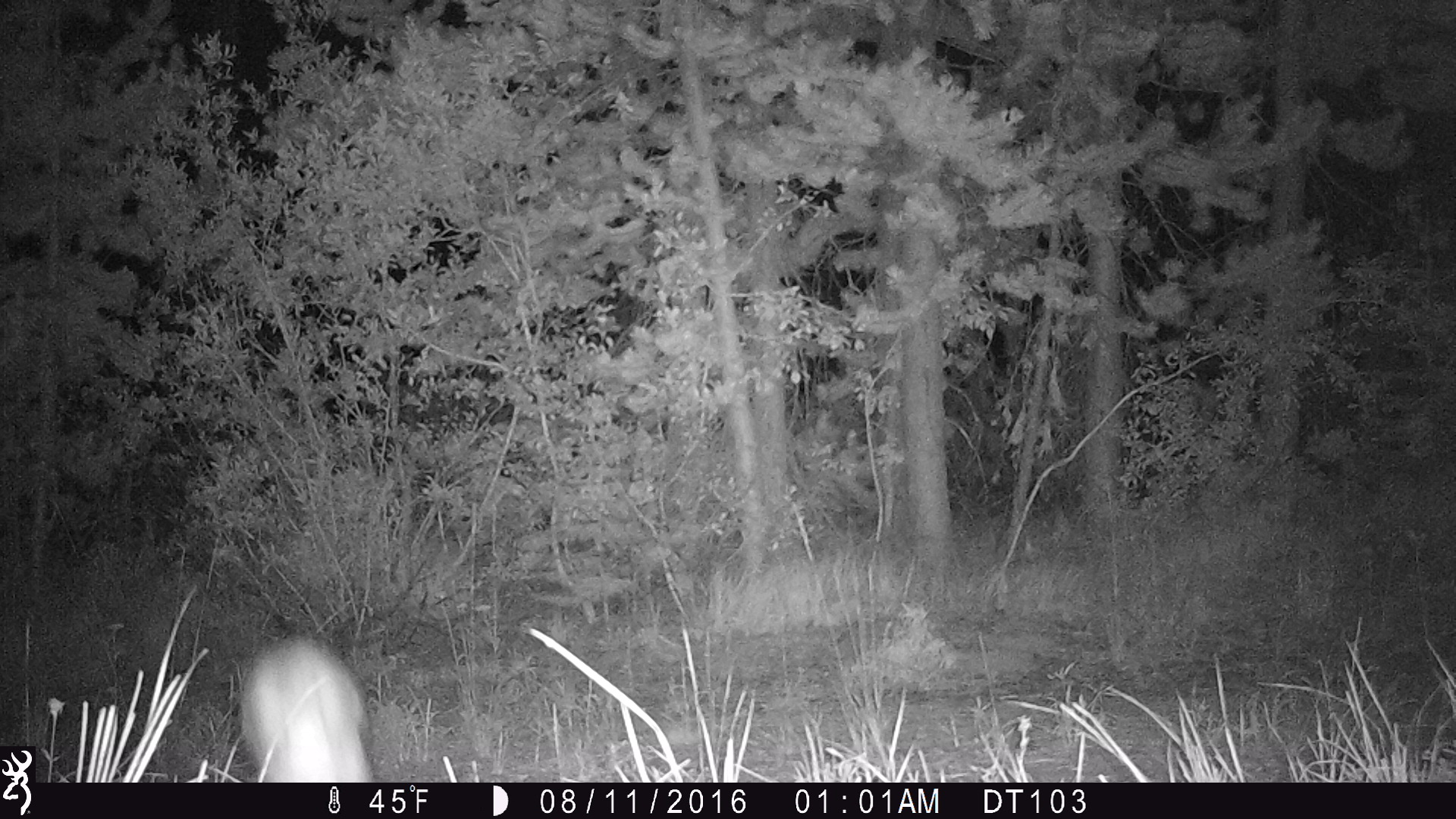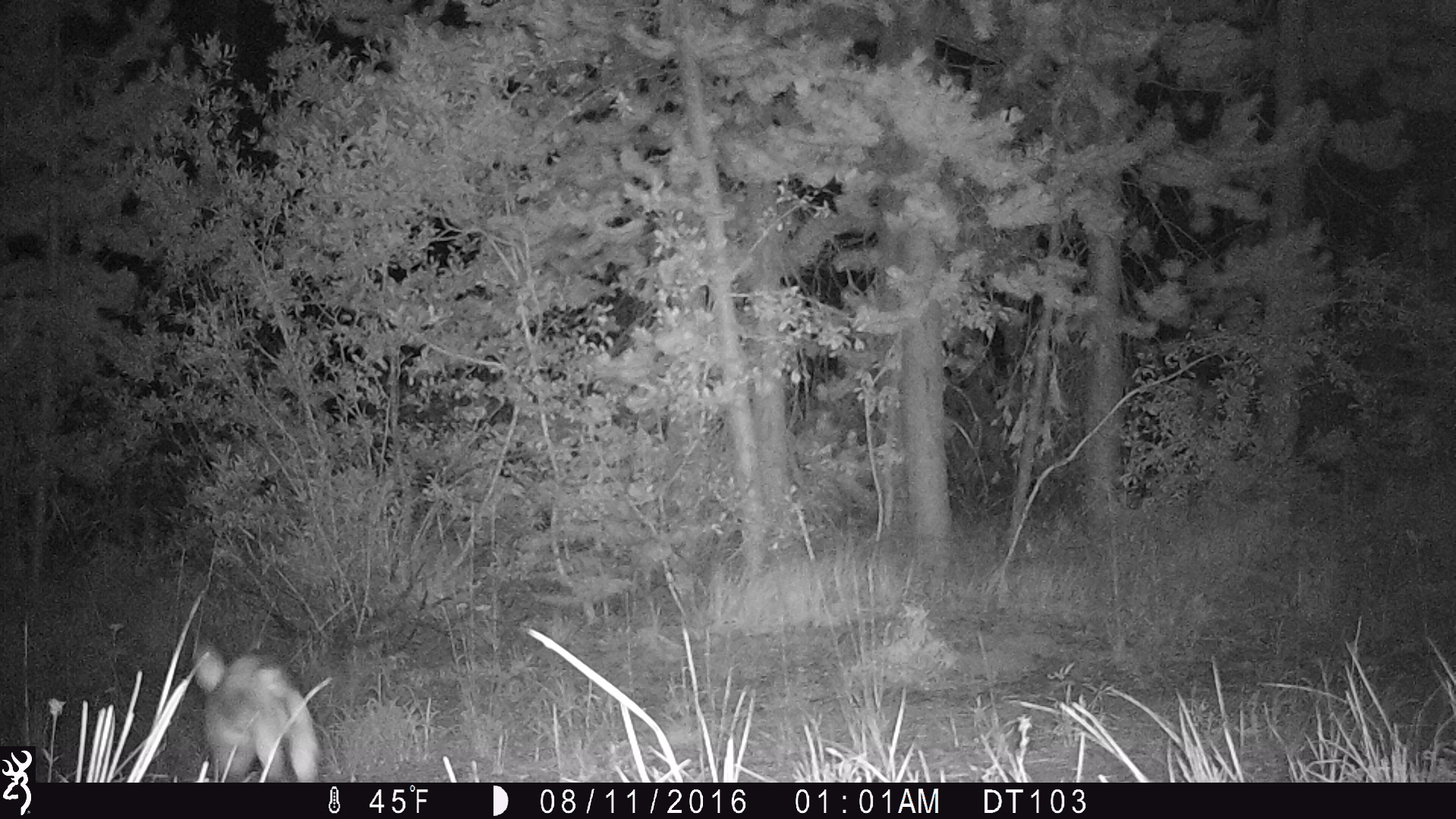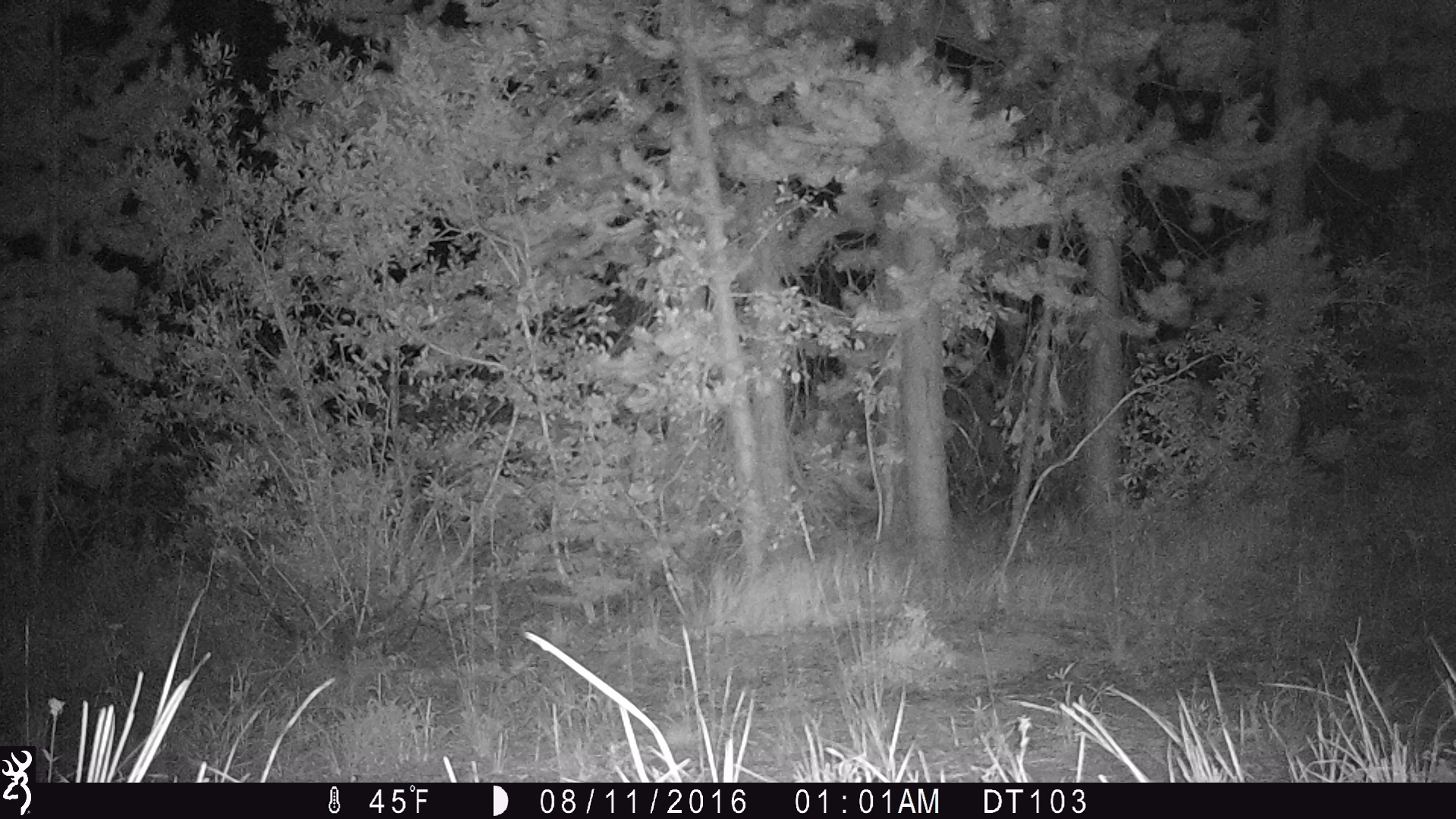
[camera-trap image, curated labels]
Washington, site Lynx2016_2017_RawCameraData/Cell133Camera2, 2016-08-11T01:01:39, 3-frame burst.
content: unidentified animal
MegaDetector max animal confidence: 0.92